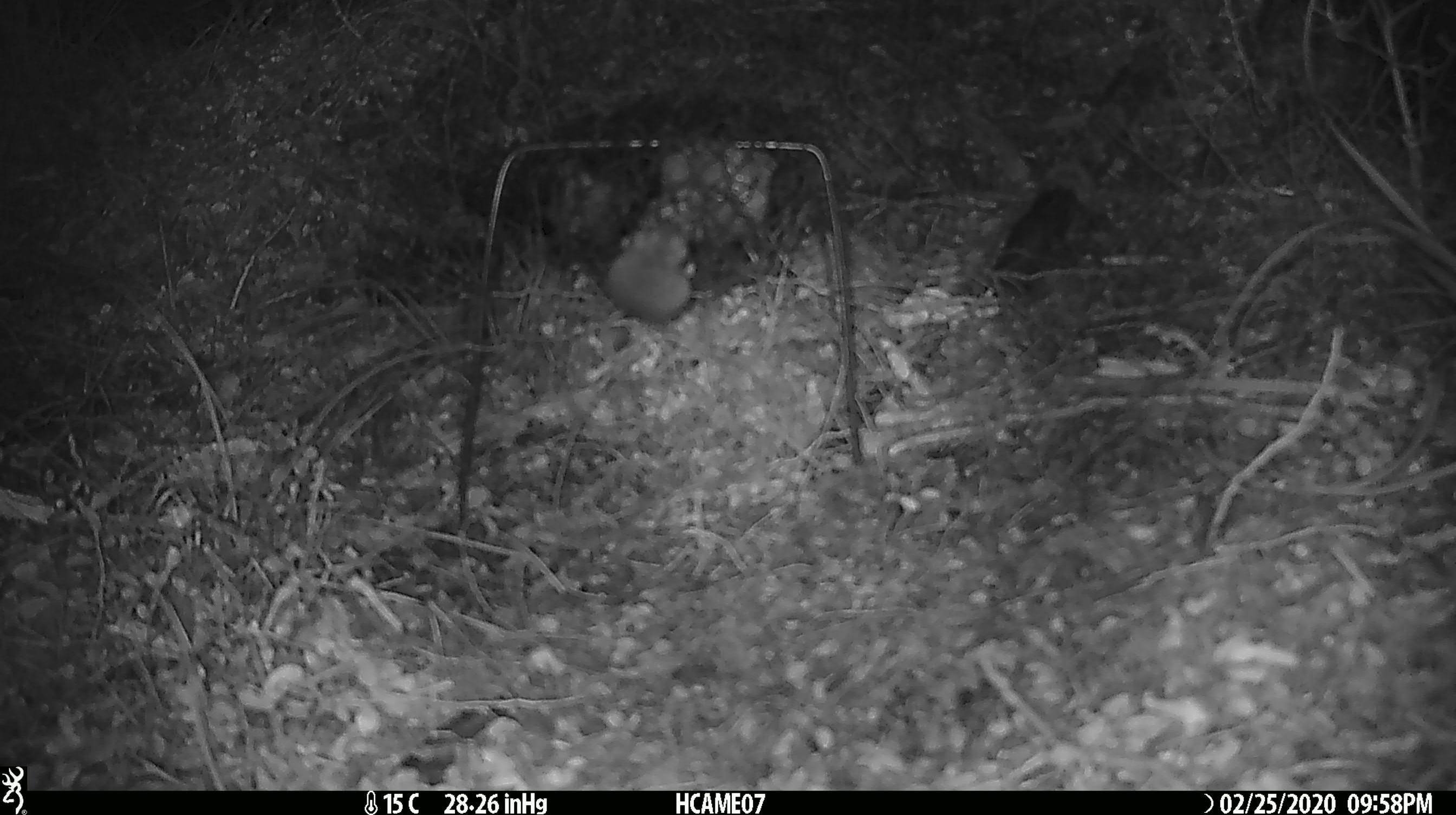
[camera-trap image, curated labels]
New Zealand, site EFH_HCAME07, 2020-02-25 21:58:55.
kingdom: Animalia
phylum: Chordata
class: Mammalia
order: Rodentia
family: Muridae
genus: Mus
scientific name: Mus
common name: mouse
Mouse (Mus).